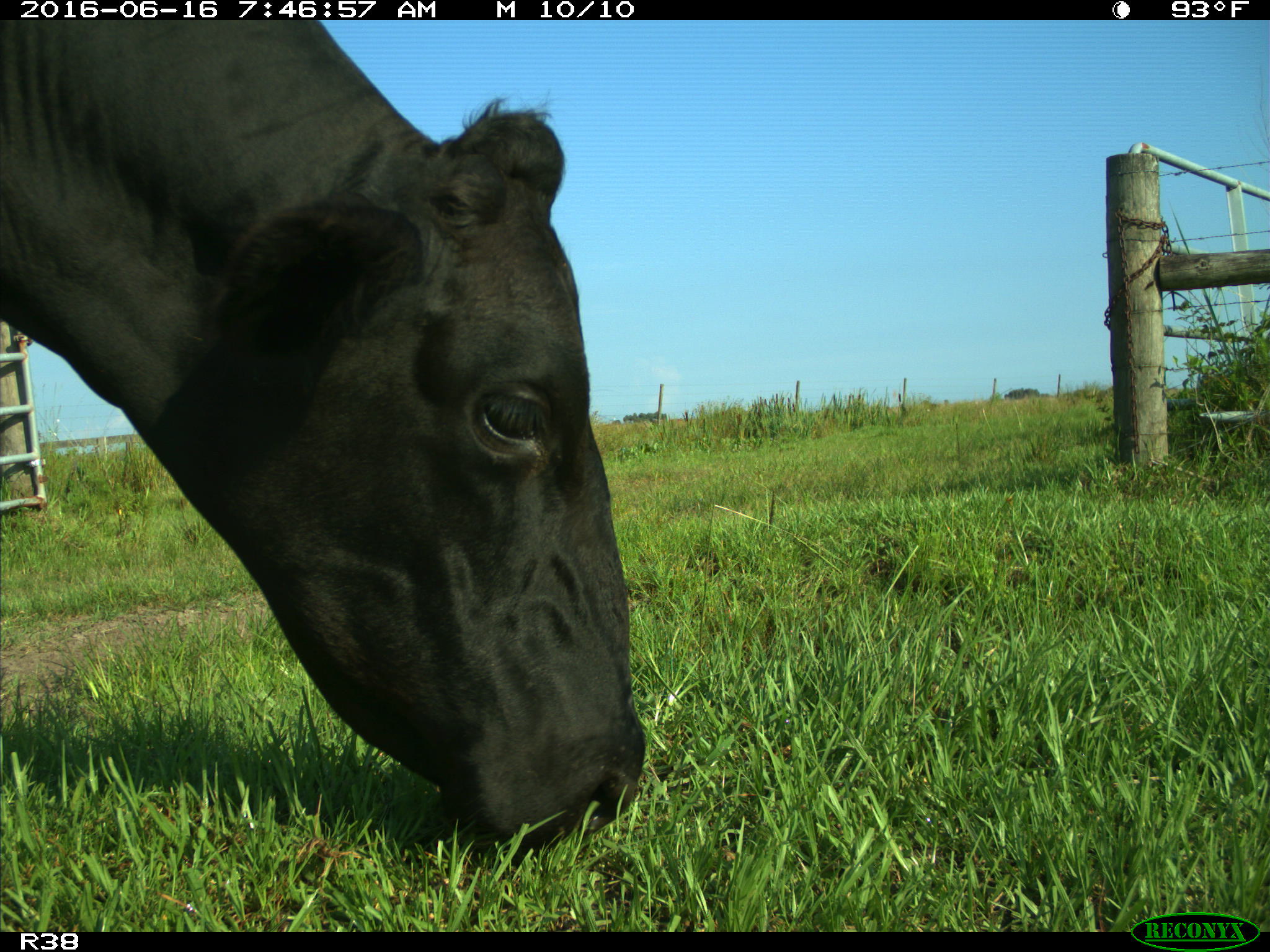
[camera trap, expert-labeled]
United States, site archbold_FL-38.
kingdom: Animalia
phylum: Chordata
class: Mammalia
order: Artiodactyla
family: Bovidae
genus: Bos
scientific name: Bos taurus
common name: domestic cow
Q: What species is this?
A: Bos taurus (domestic cow).